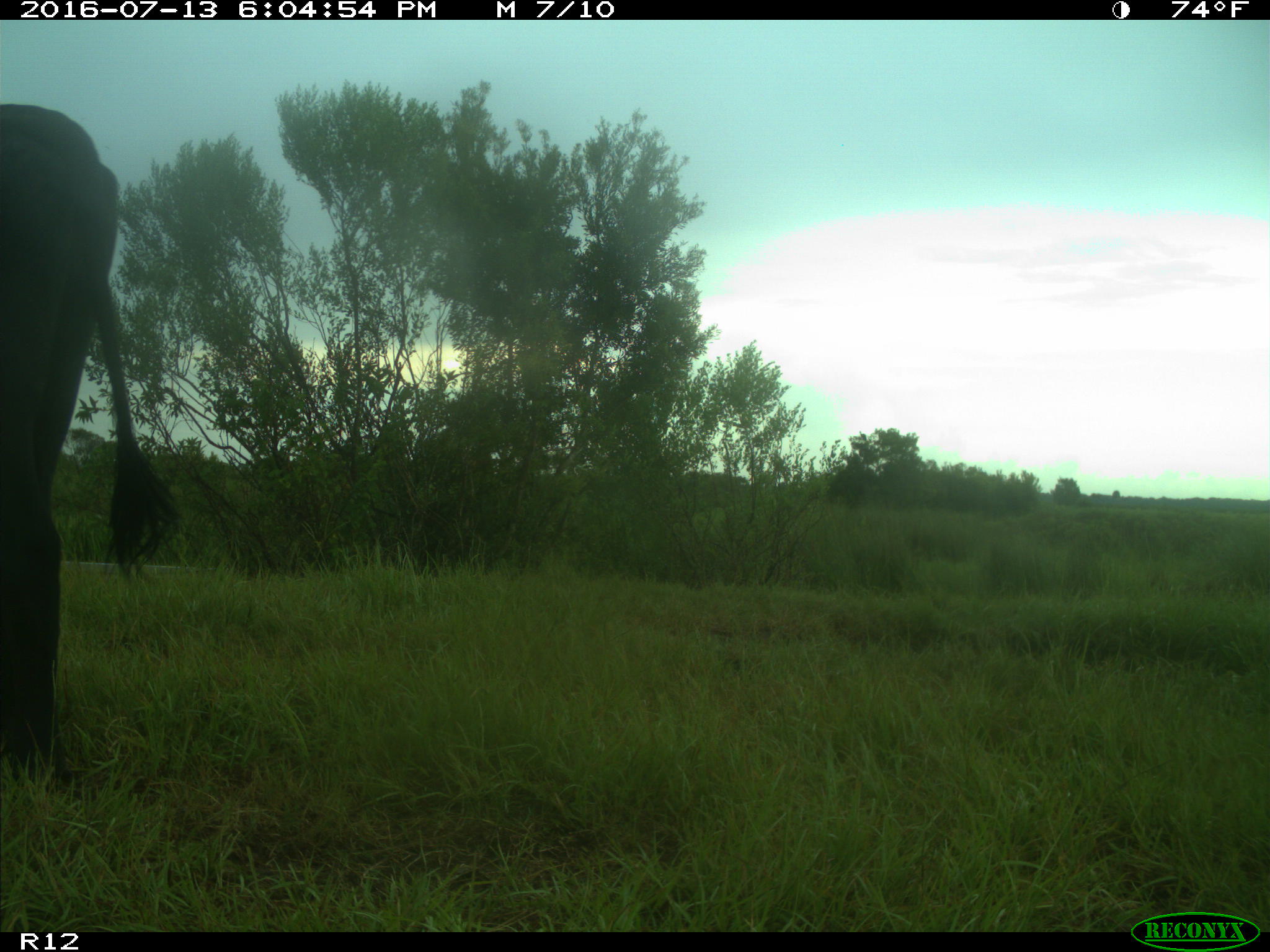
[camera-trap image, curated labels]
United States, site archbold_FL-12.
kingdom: Animalia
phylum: Chordata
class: Mammalia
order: Artiodactyla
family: Bovidae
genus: Bos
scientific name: Bos taurus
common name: domestic cow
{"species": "Bos taurus (domestic cow)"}